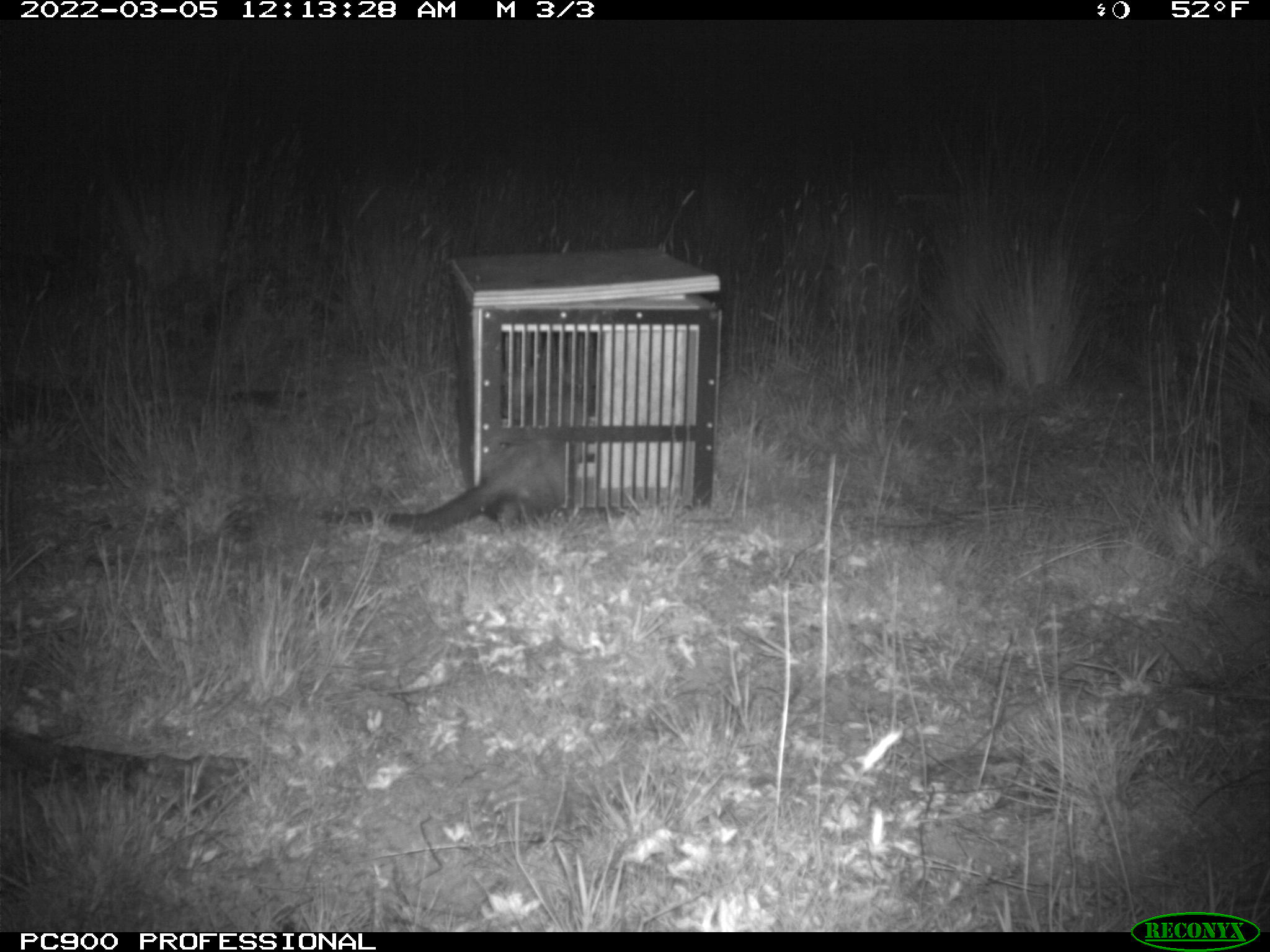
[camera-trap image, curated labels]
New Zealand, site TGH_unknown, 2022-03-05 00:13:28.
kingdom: Animalia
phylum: Chordata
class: Mammalia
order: Carnivora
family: Mustelidae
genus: Mustela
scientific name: Mustela furo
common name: ferret